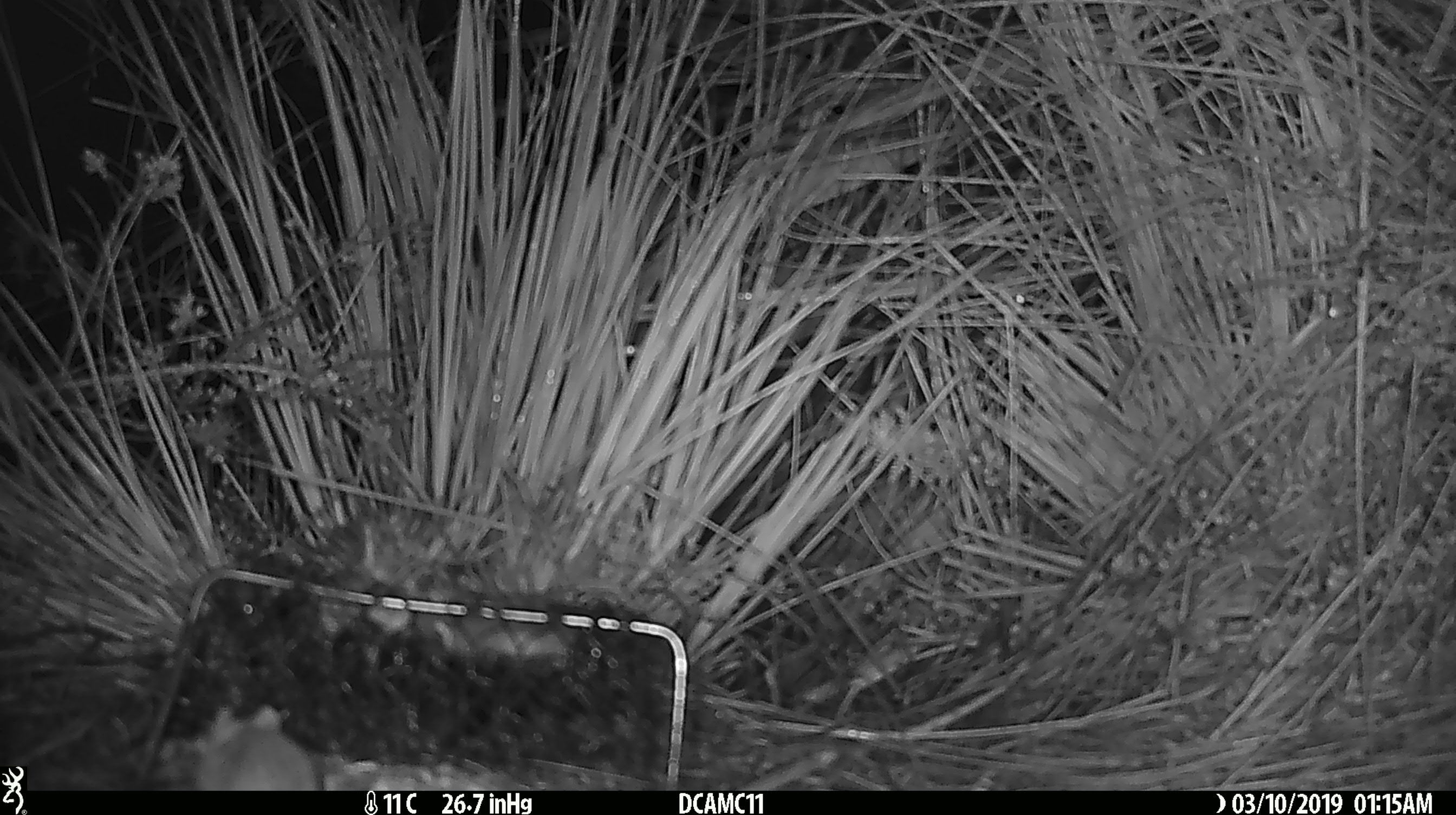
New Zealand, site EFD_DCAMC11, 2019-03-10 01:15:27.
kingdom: Animalia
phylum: Chordata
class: Mammalia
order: Rodentia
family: Muridae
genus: Mus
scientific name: Mus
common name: mouse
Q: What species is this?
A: Mouse (Mus).